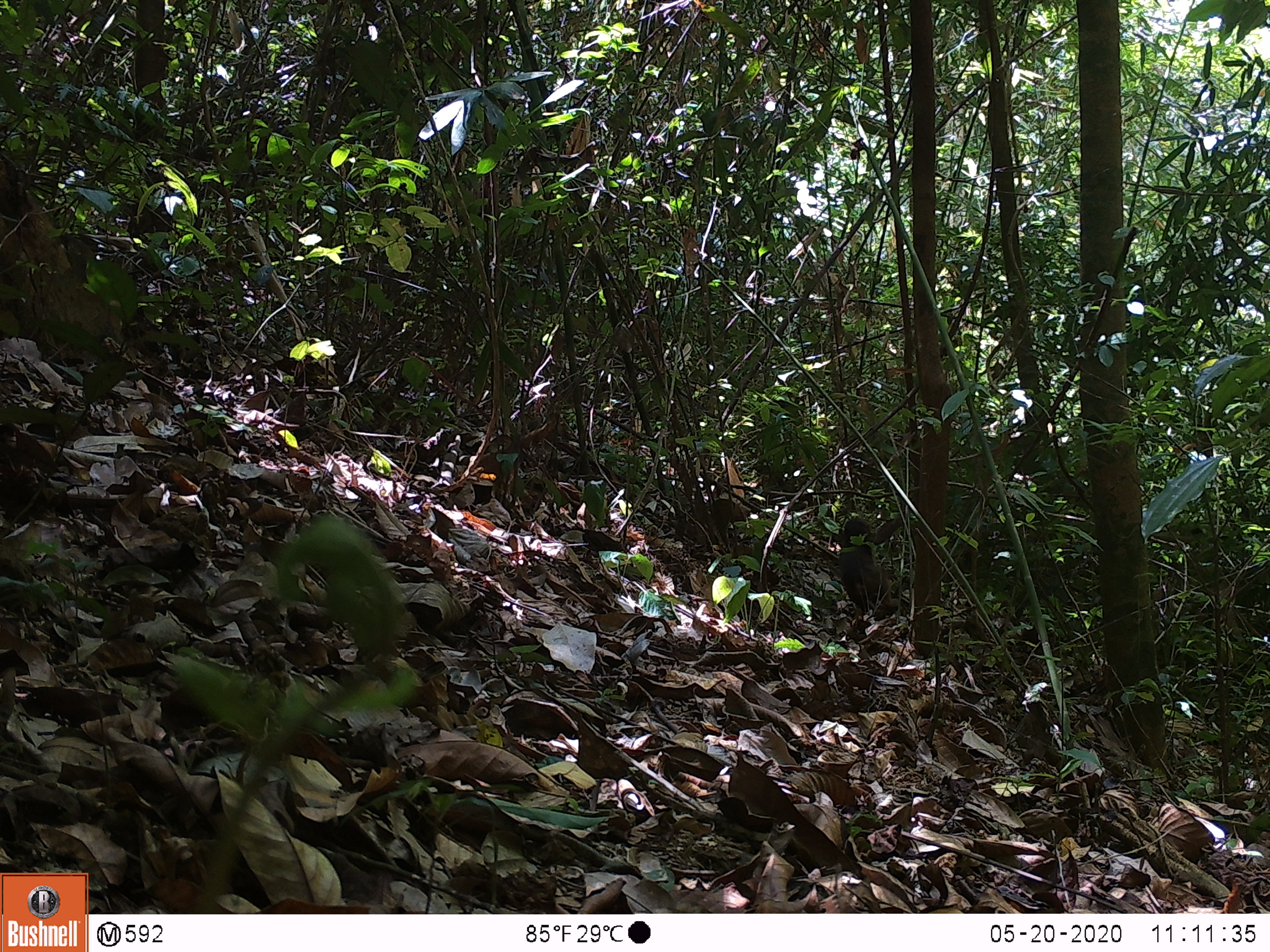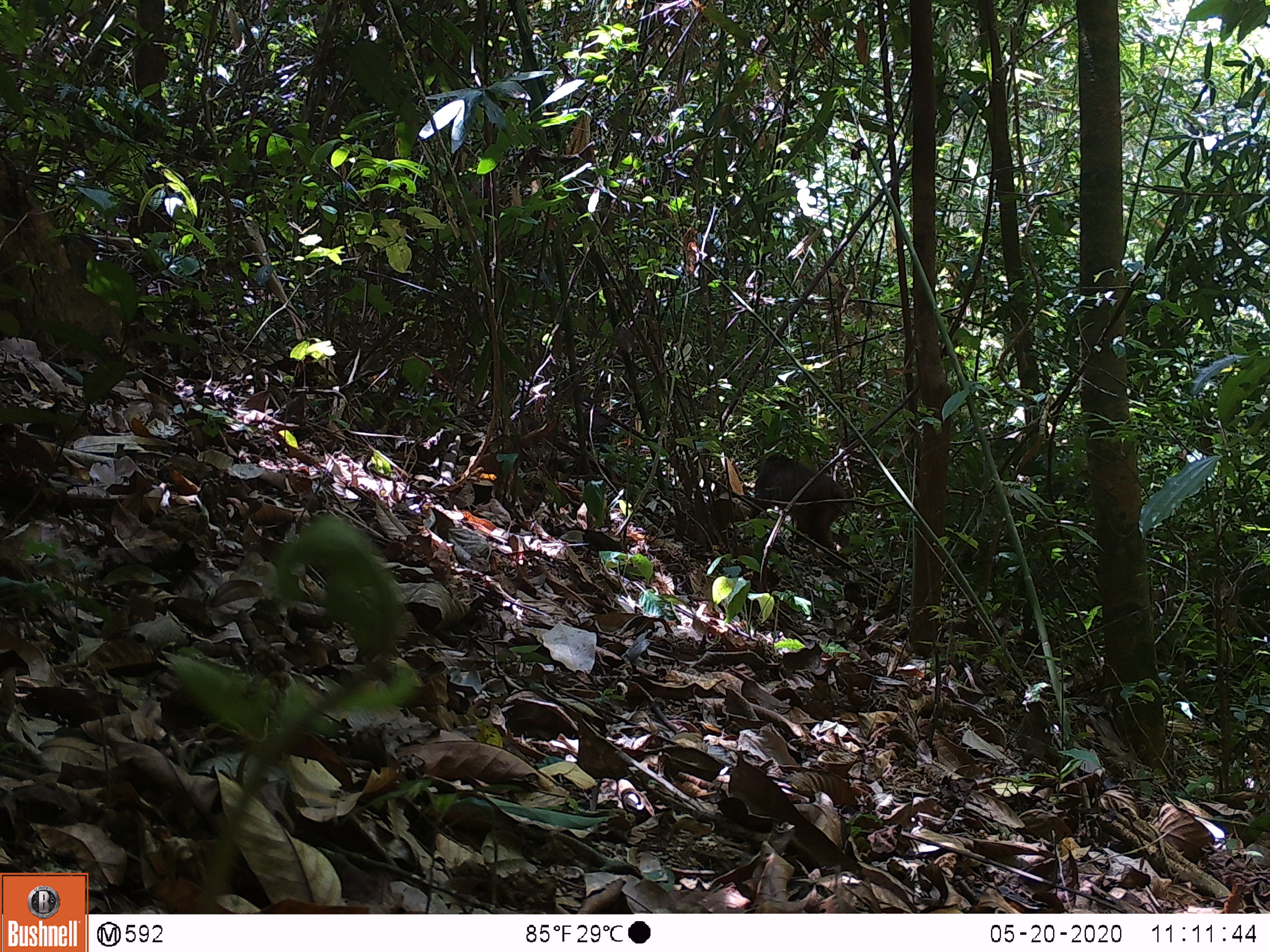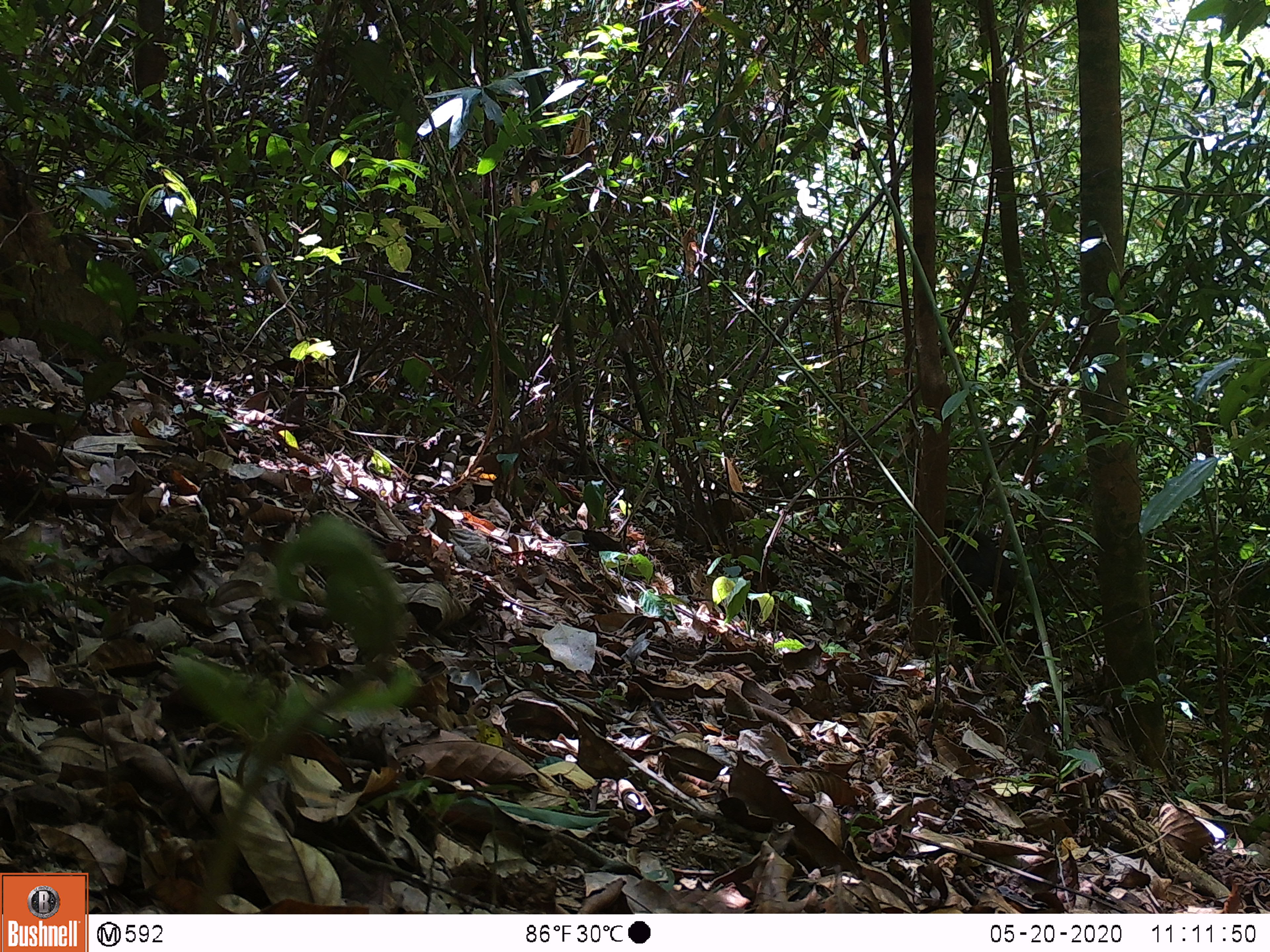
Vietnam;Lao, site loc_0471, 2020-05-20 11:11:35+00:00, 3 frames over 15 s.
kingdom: Animalia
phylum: Chordata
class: Mammalia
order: Primates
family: Cercopithecidae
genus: Macaca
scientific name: Macaca arctoides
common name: stump-tailed macaque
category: stump tailed macaque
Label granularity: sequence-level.